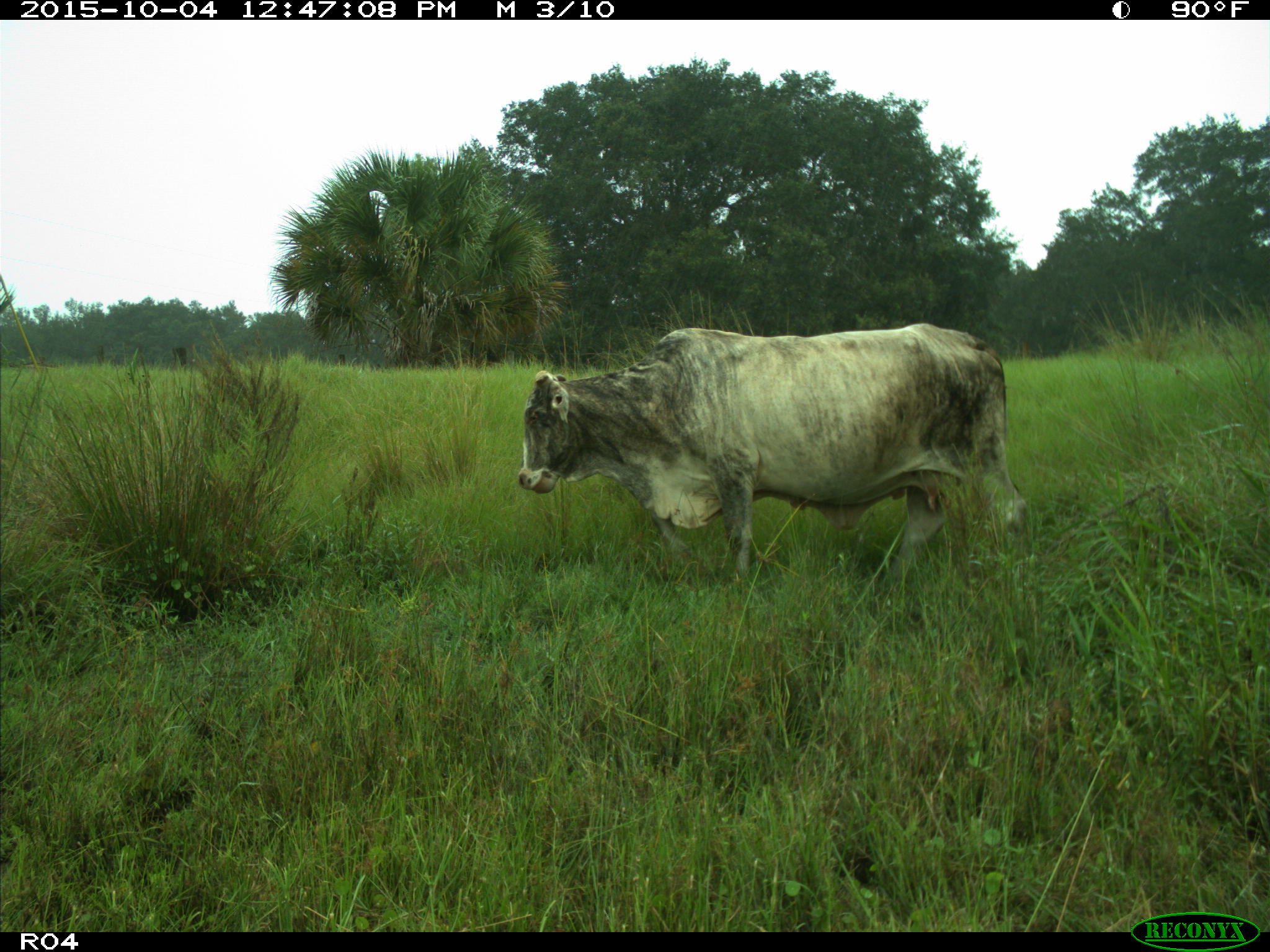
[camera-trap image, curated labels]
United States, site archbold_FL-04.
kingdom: Animalia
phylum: Chordata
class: Mammalia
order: Artiodactyla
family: Bovidae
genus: Bos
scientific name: Bos taurus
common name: domestic cow